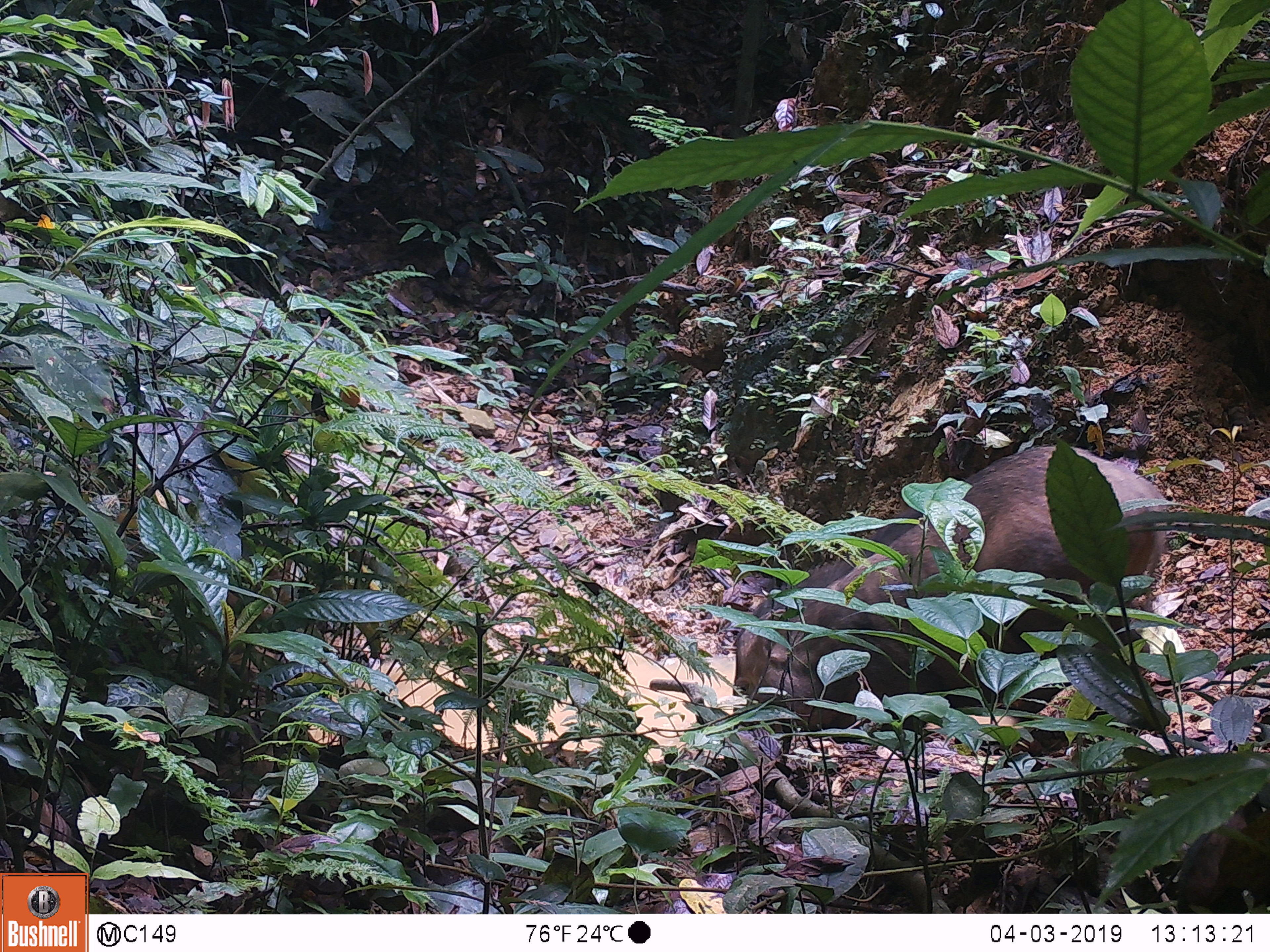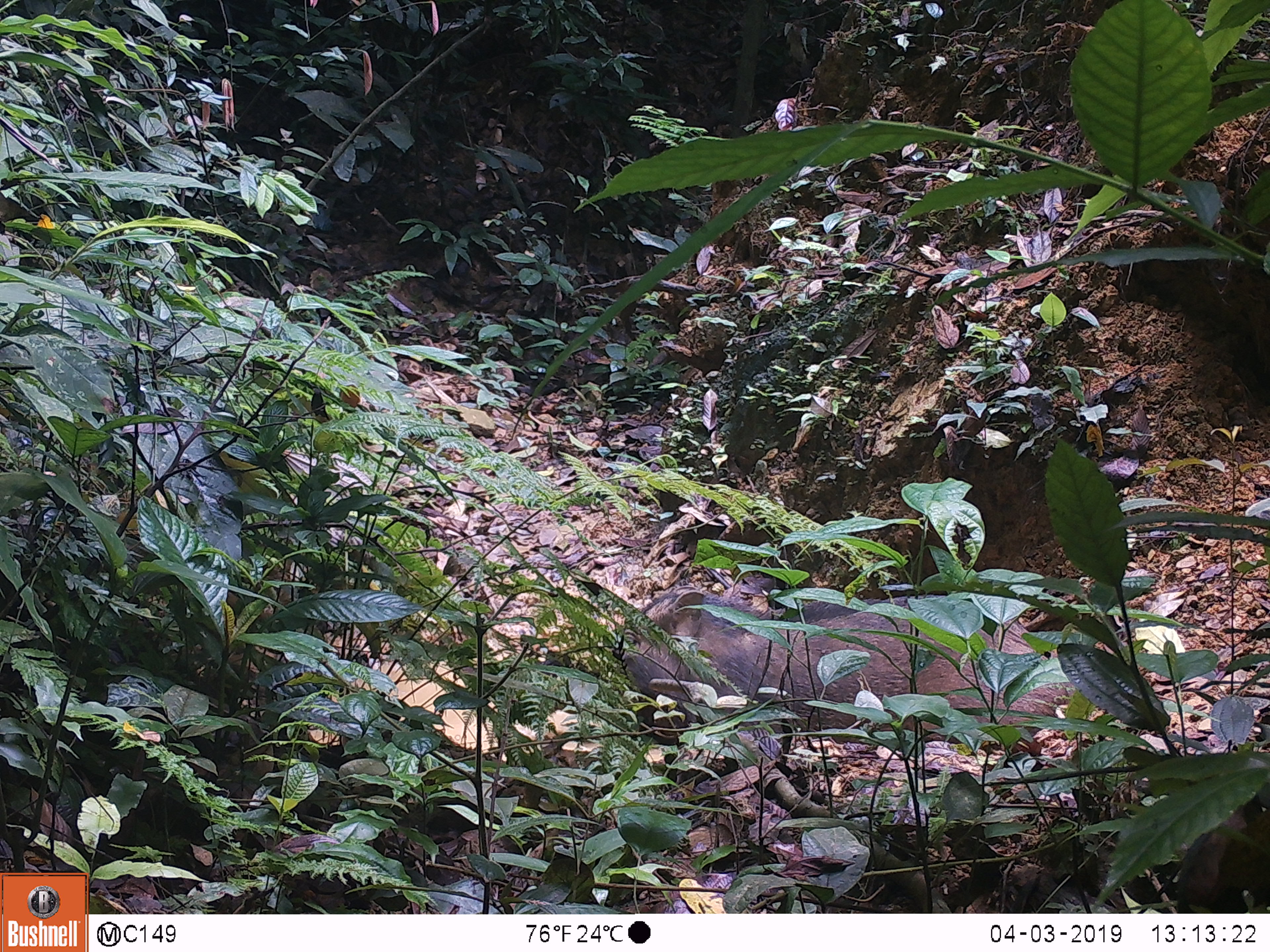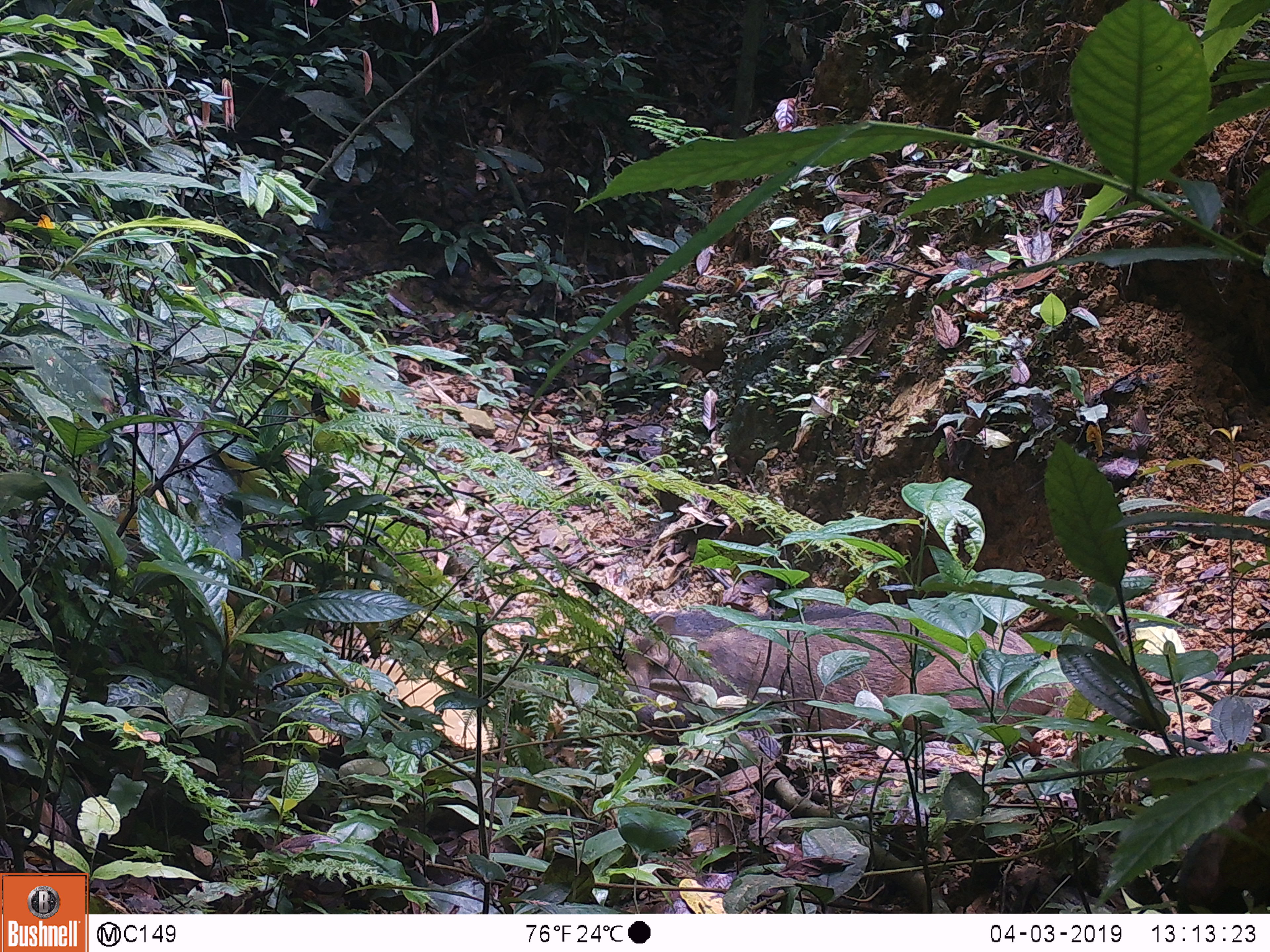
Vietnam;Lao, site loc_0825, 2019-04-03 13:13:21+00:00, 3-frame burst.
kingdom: Animalia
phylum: Chordata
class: Mammalia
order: Artiodactyla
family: Suidae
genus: Sus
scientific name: Sus scrofa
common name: eurasian wild pig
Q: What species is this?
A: Eurasian wild pig (Sus scrofa).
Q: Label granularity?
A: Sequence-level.